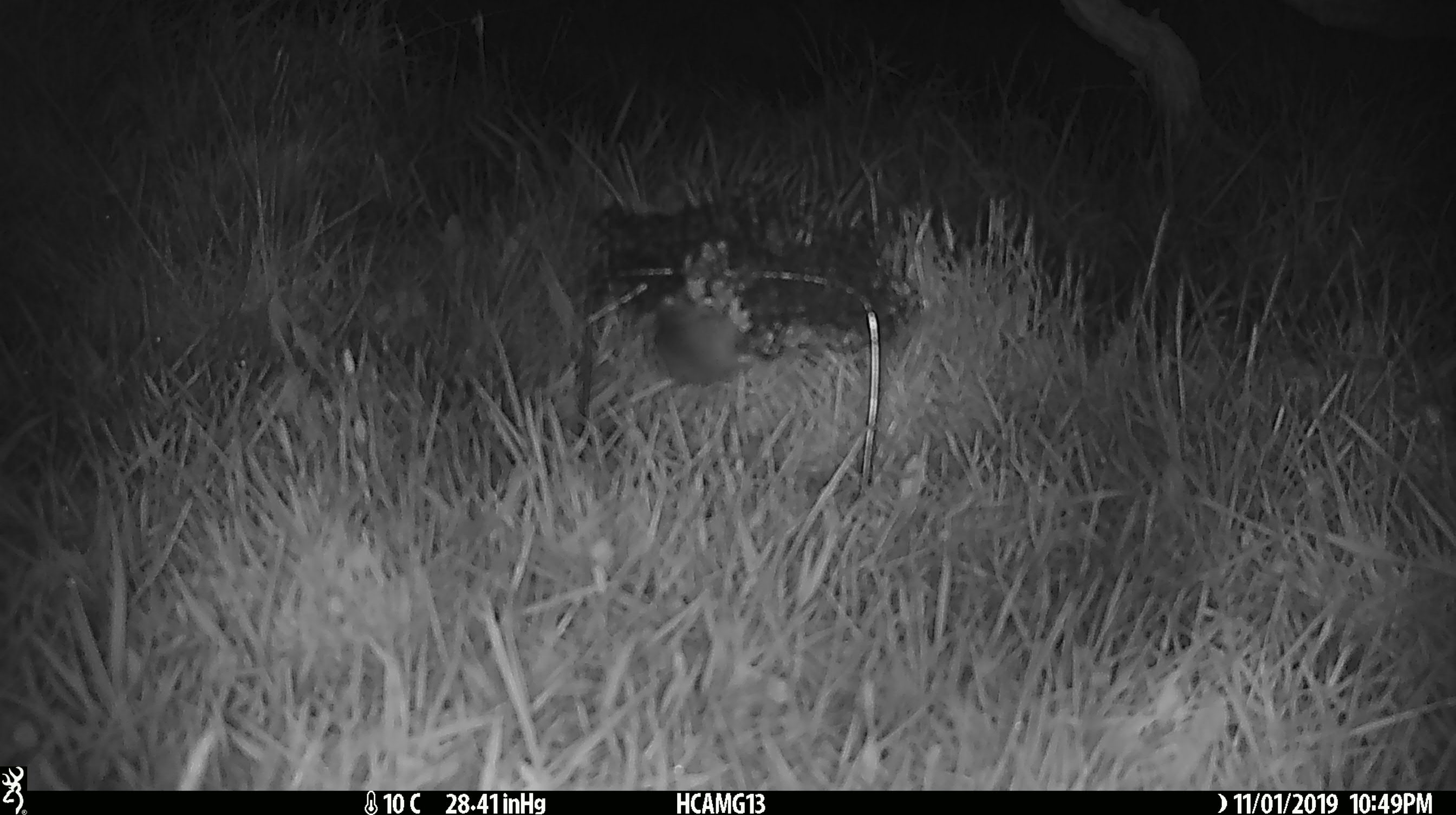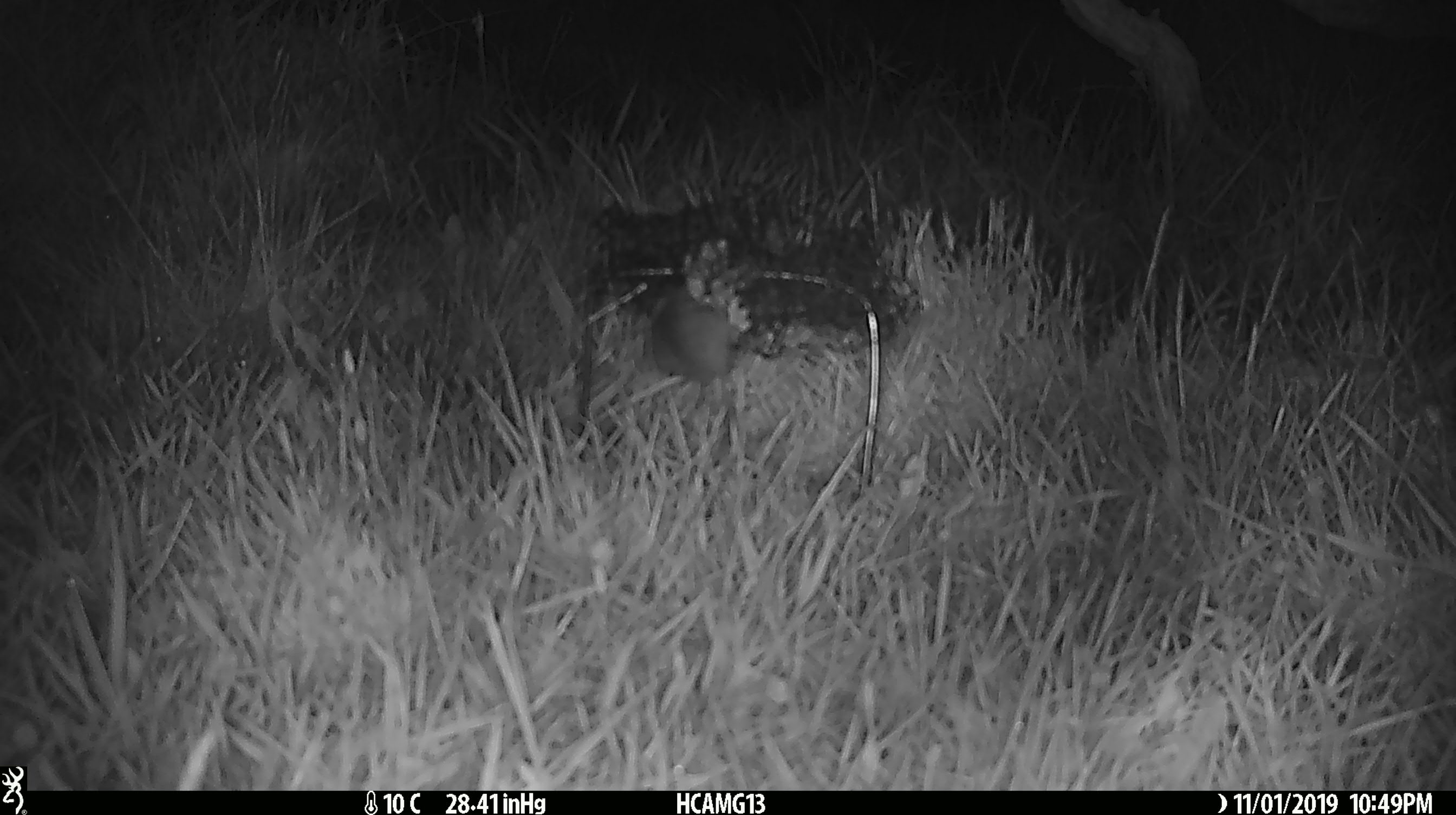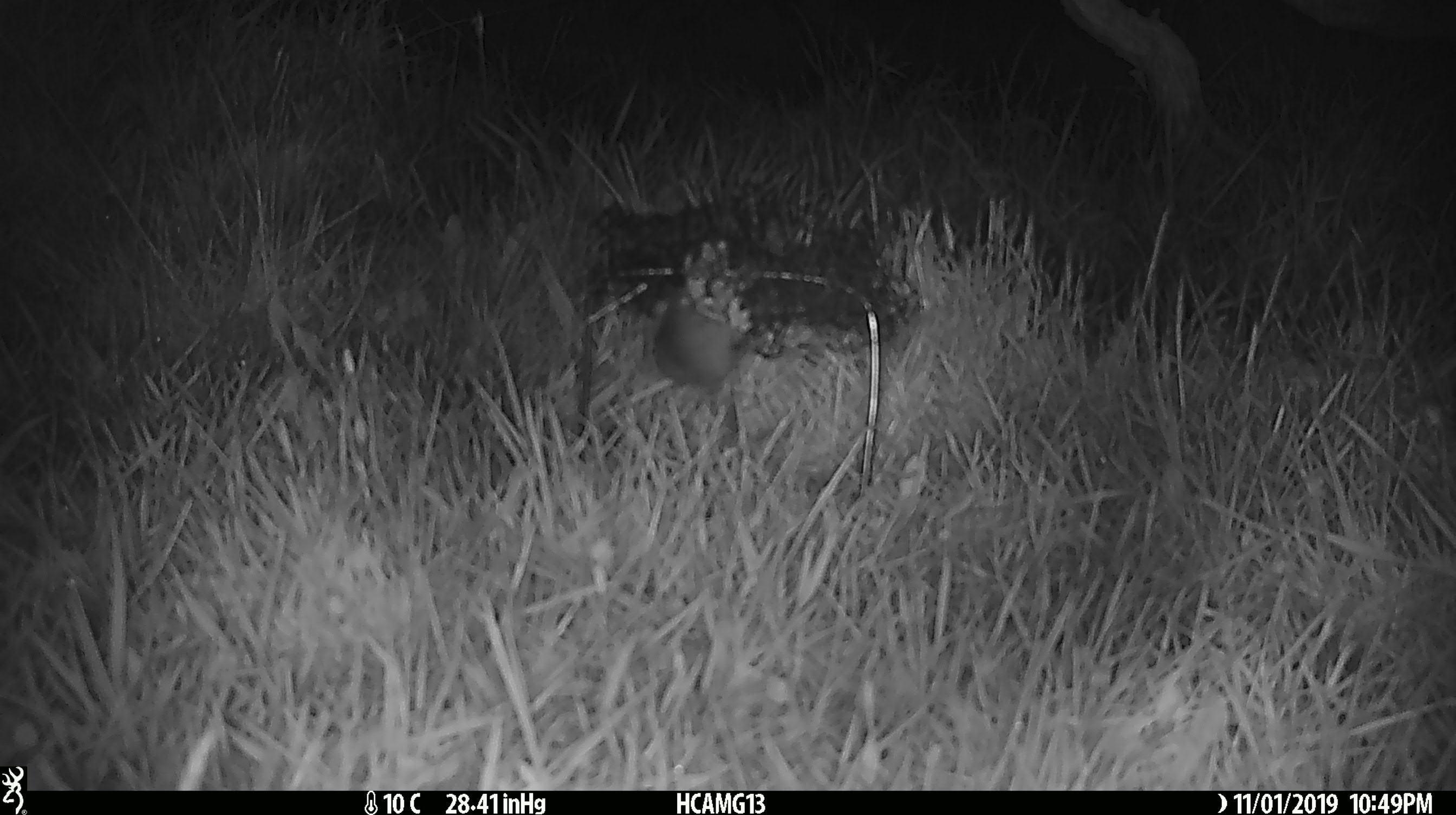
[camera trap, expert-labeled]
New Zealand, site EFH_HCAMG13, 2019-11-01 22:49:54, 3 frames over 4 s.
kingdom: Animalia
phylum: Chordata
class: Mammalia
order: Rodentia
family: Muridae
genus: Mus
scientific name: Mus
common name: mouse